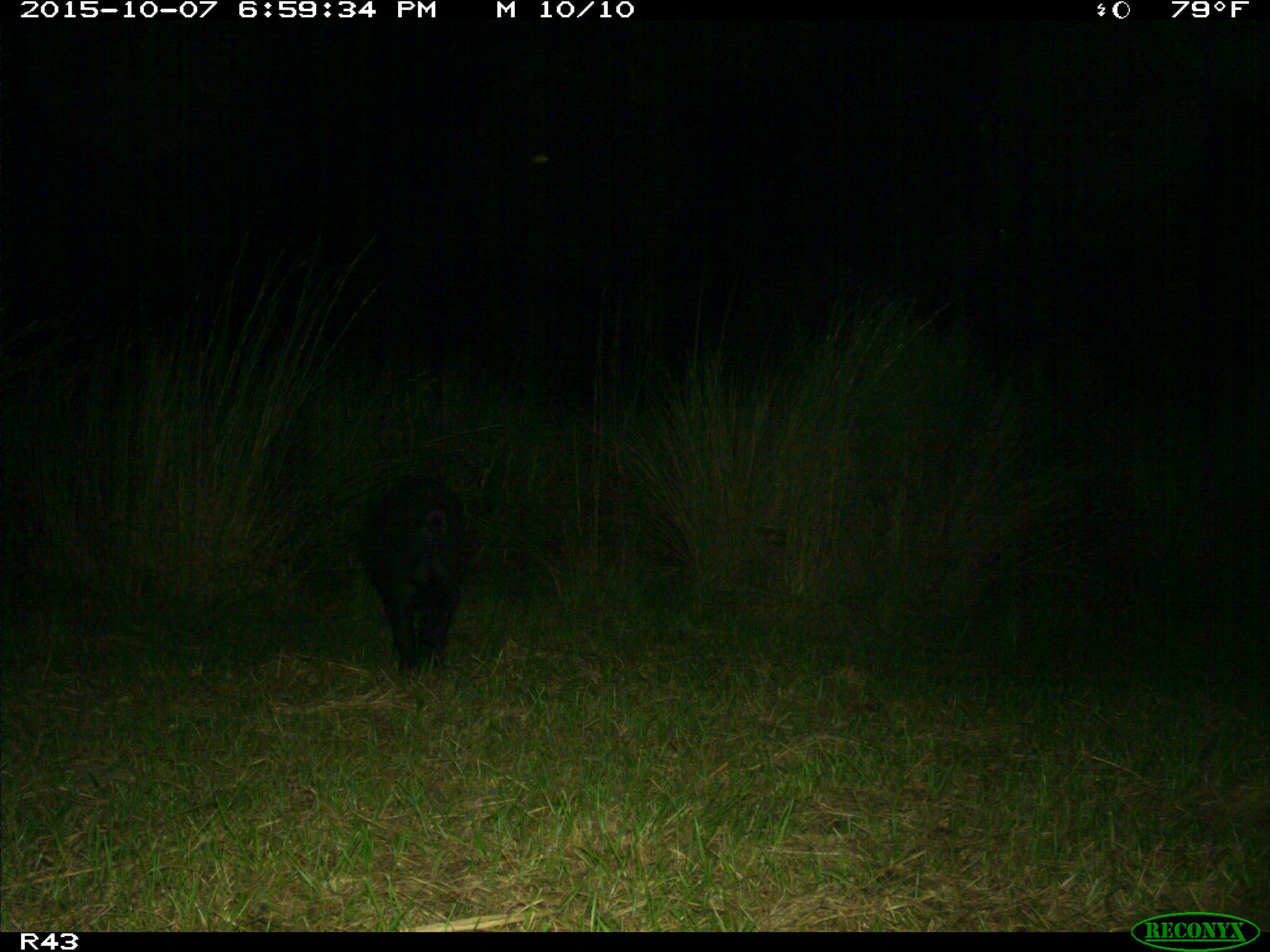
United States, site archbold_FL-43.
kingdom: Animalia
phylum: Chordata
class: Mammalia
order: Artiodactyla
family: Suidae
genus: Sus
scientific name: Sus scrofa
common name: wild boar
Sus scrofa (wild boar).